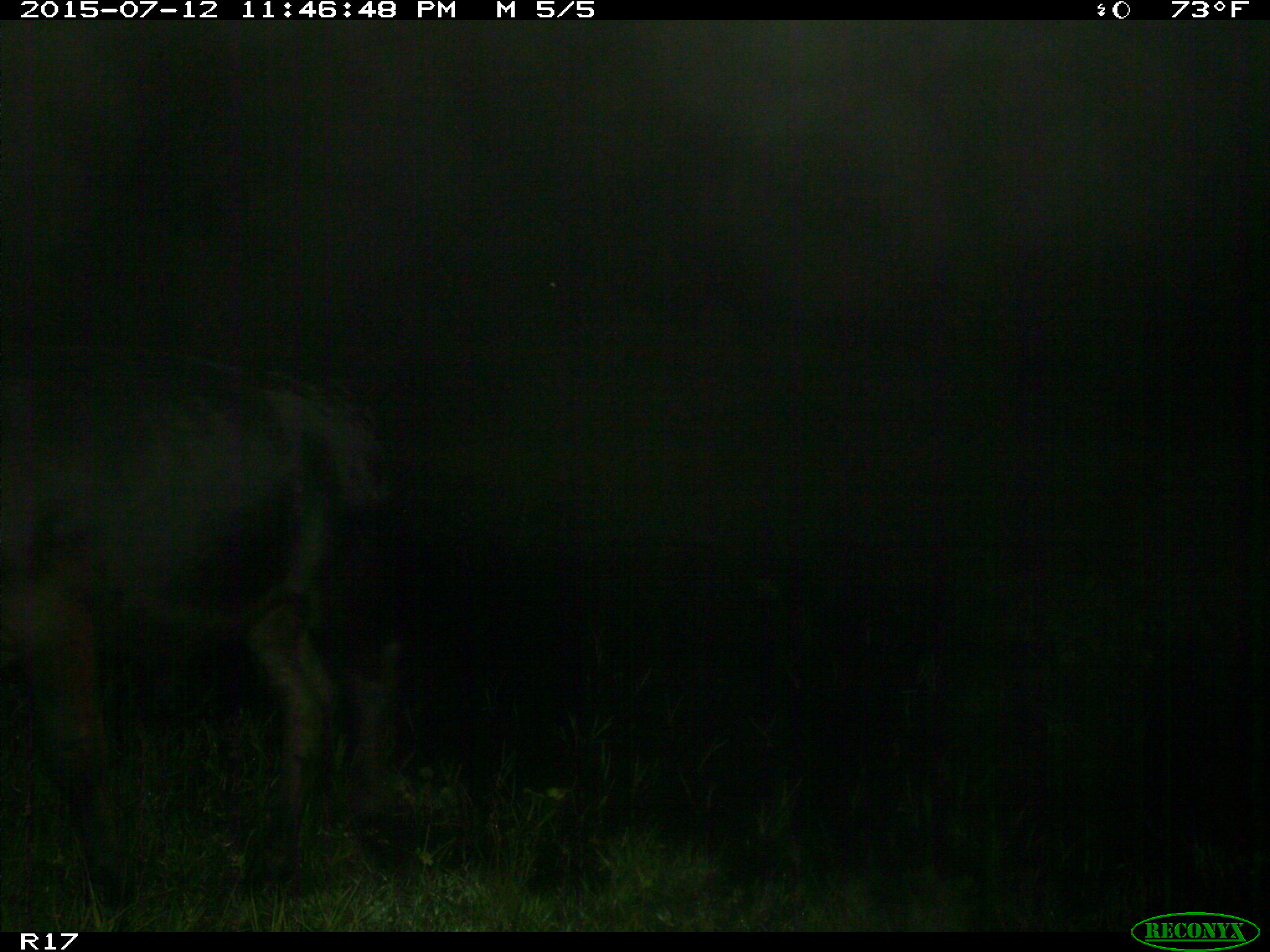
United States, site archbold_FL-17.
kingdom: Animalia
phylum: Chordata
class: Mammalia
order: Artiodactyla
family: Bovidae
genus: Bos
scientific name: Bos taurus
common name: domestic cow